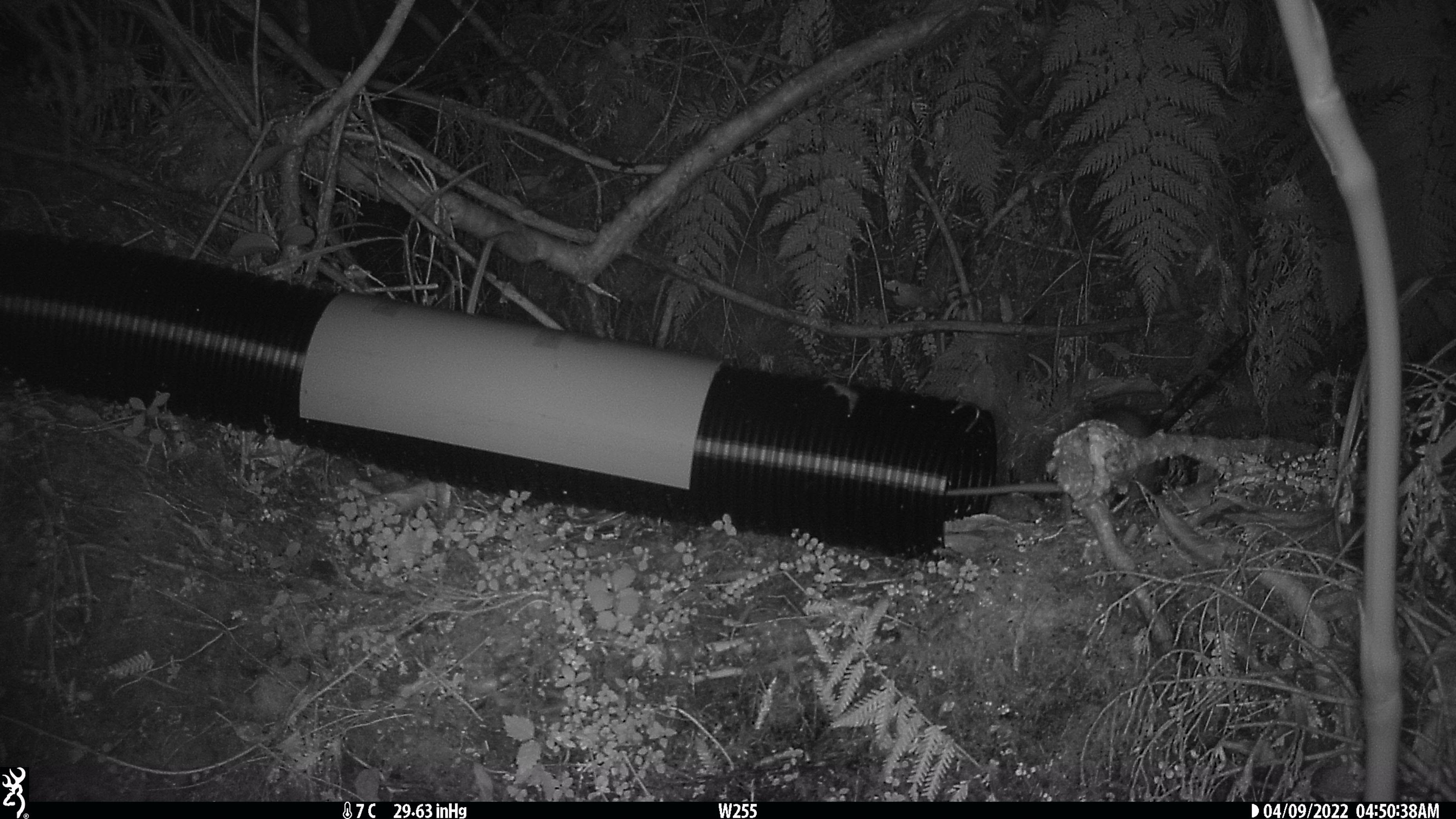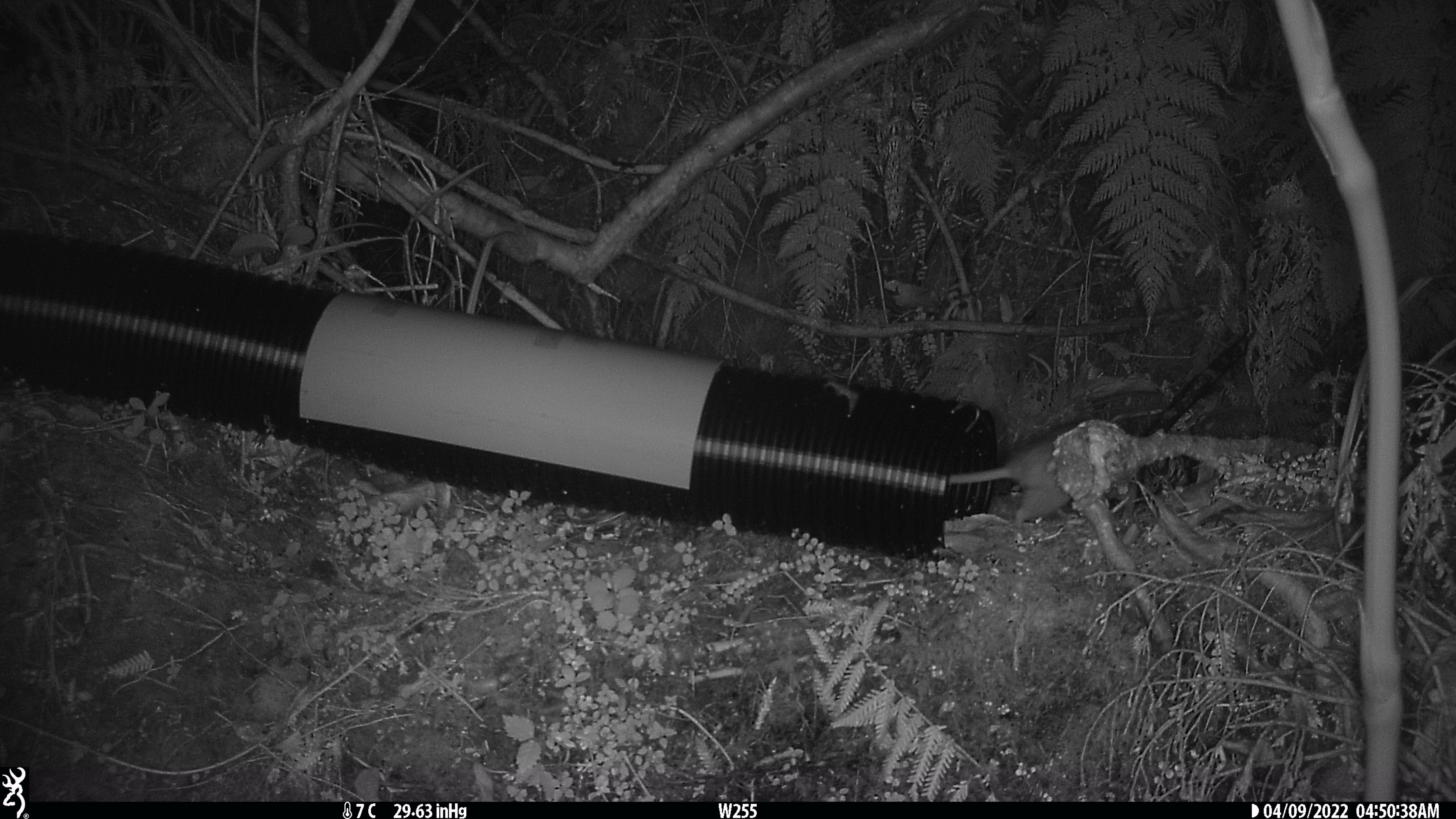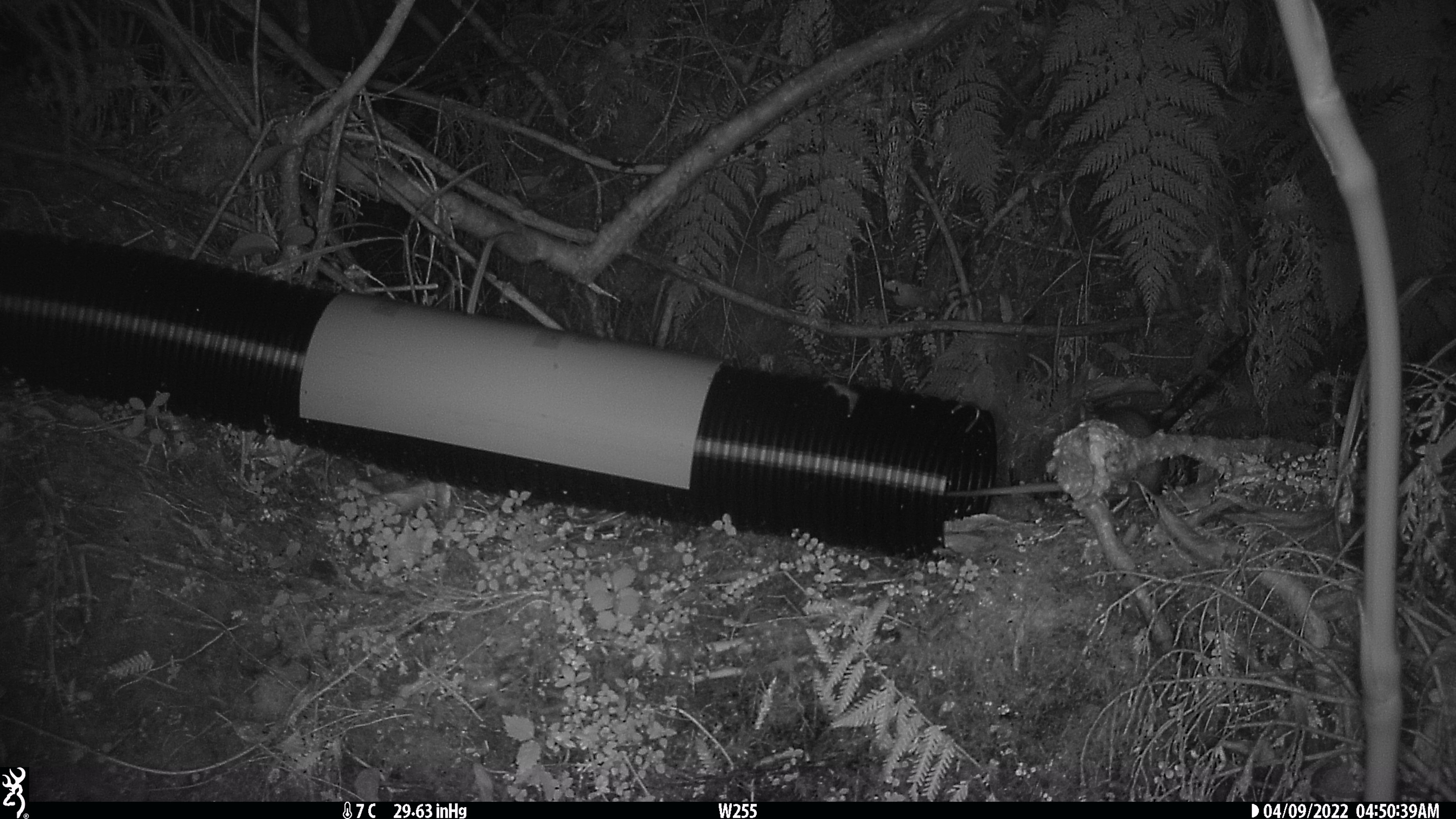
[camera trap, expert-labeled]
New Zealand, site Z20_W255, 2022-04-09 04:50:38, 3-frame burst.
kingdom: Animalia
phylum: Chordata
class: Mammalia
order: Rodentia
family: Muridae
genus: Rattus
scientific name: Rattus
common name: rat